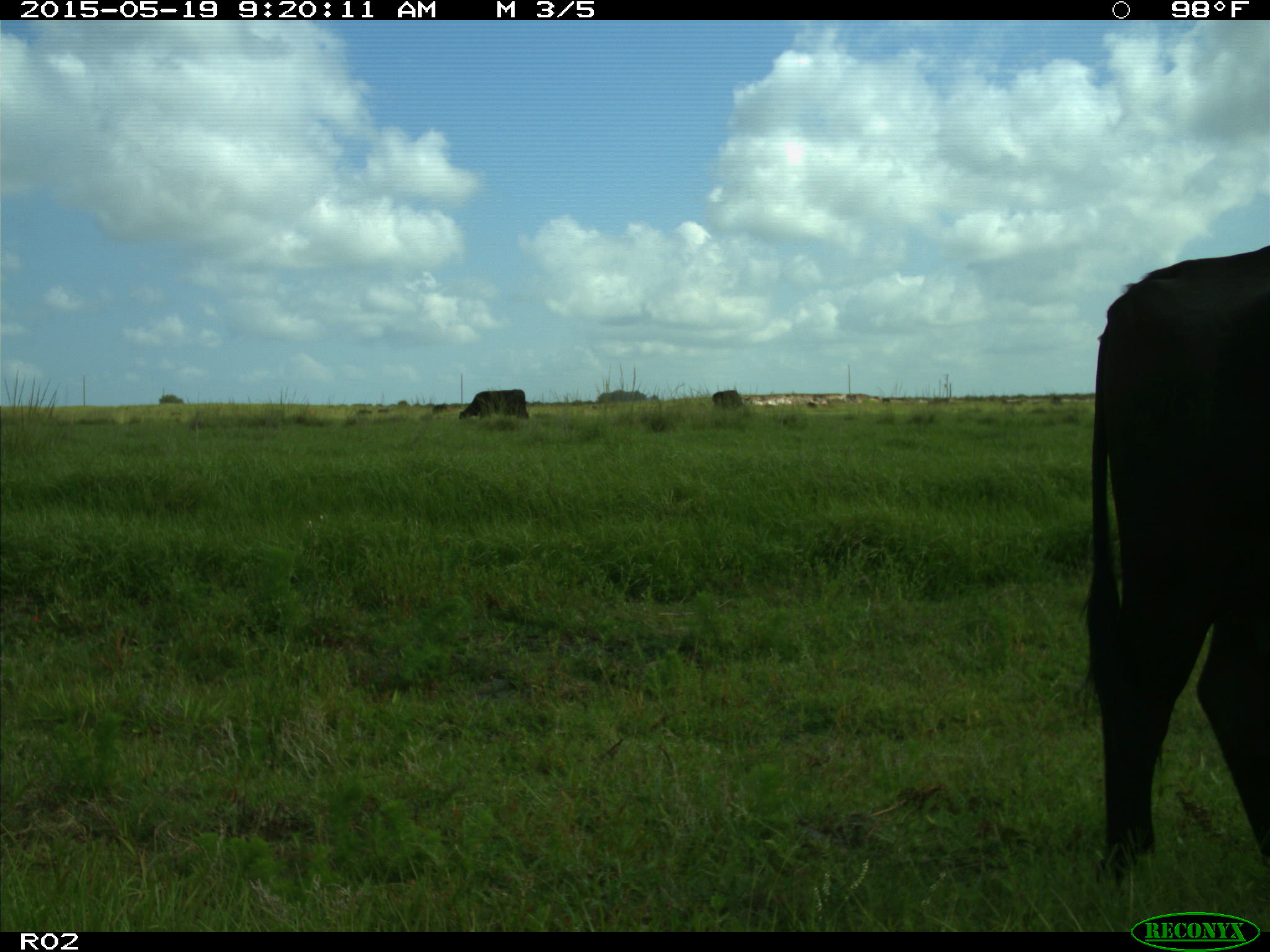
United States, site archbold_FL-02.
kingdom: Animalia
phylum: Chordata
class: Mammalia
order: Artiodactyla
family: Bovidae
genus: Bos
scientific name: Bos taurus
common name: domestic cow